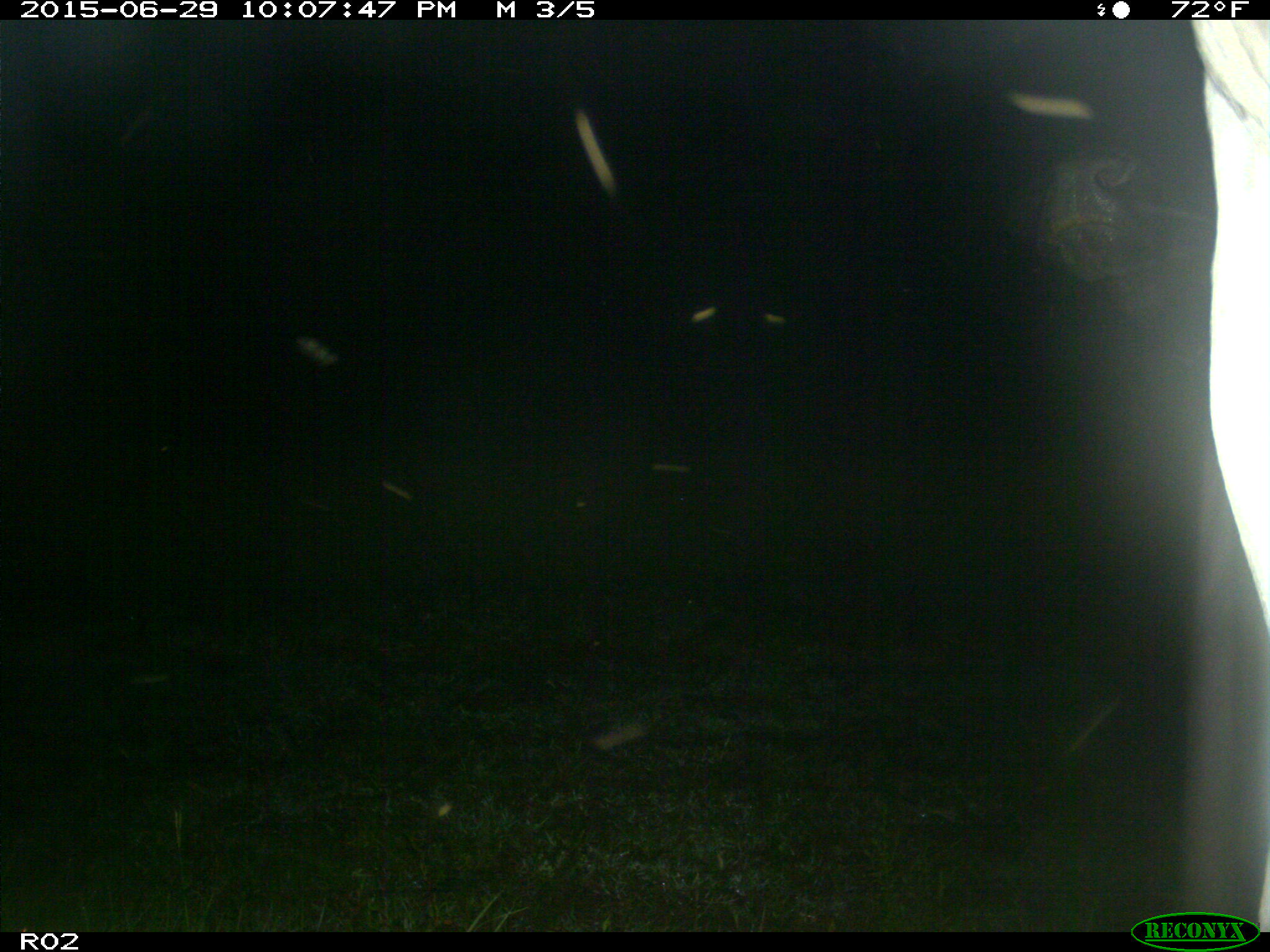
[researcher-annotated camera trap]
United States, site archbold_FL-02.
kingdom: Animalia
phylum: Chordata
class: Mammalia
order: Artiodactyla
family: Bovidae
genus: Bos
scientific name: Bos taurus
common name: domestic cow